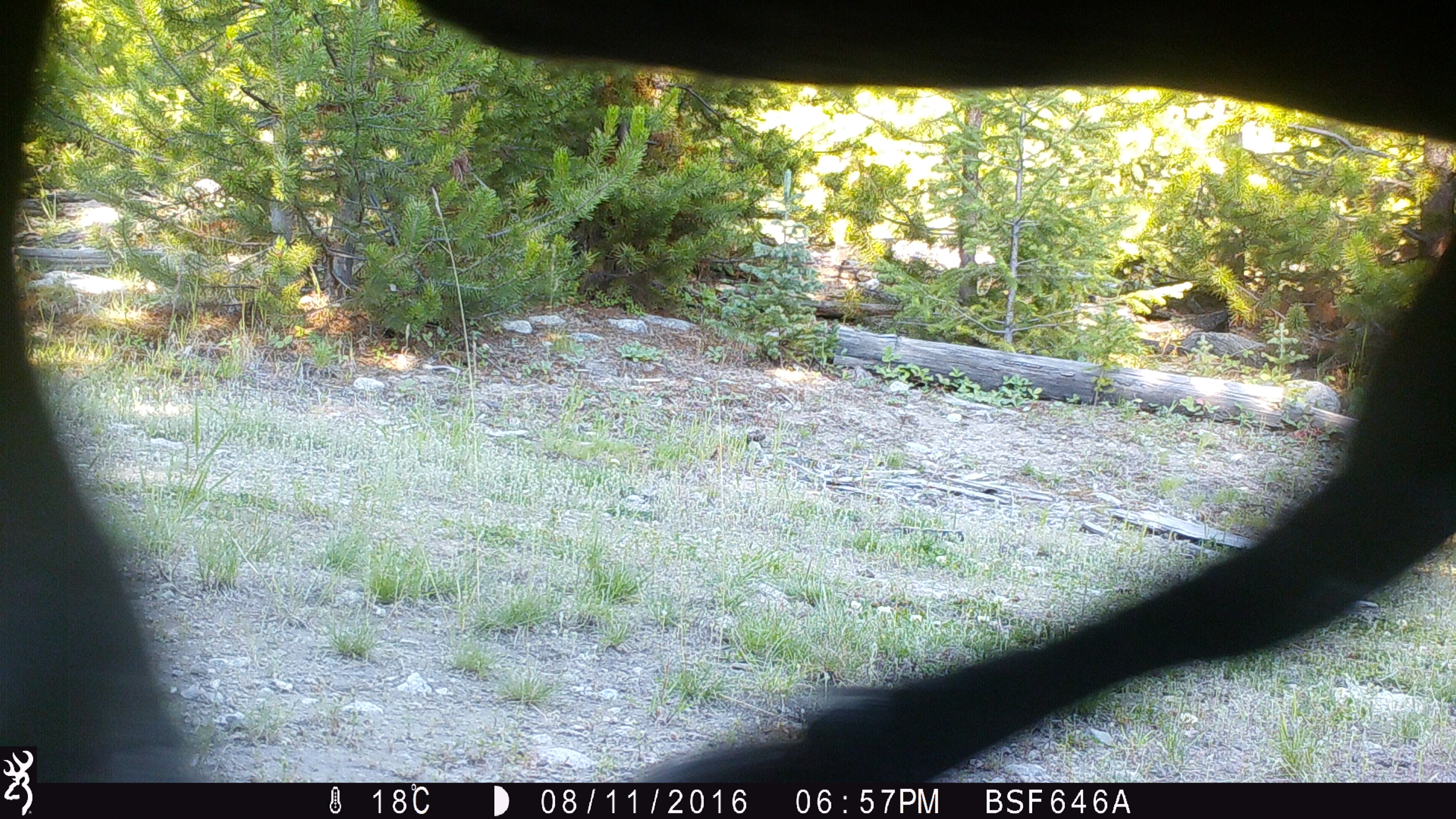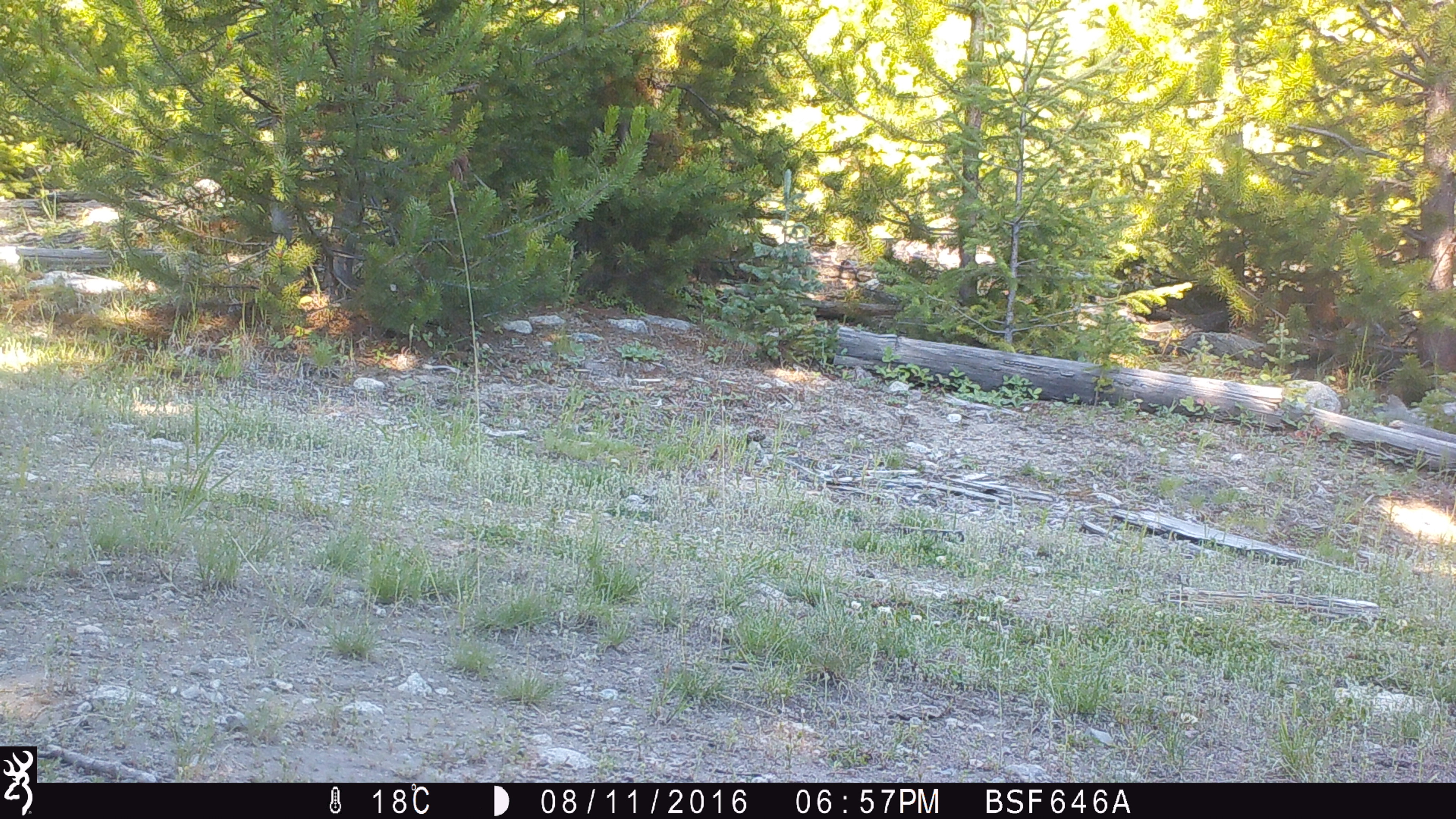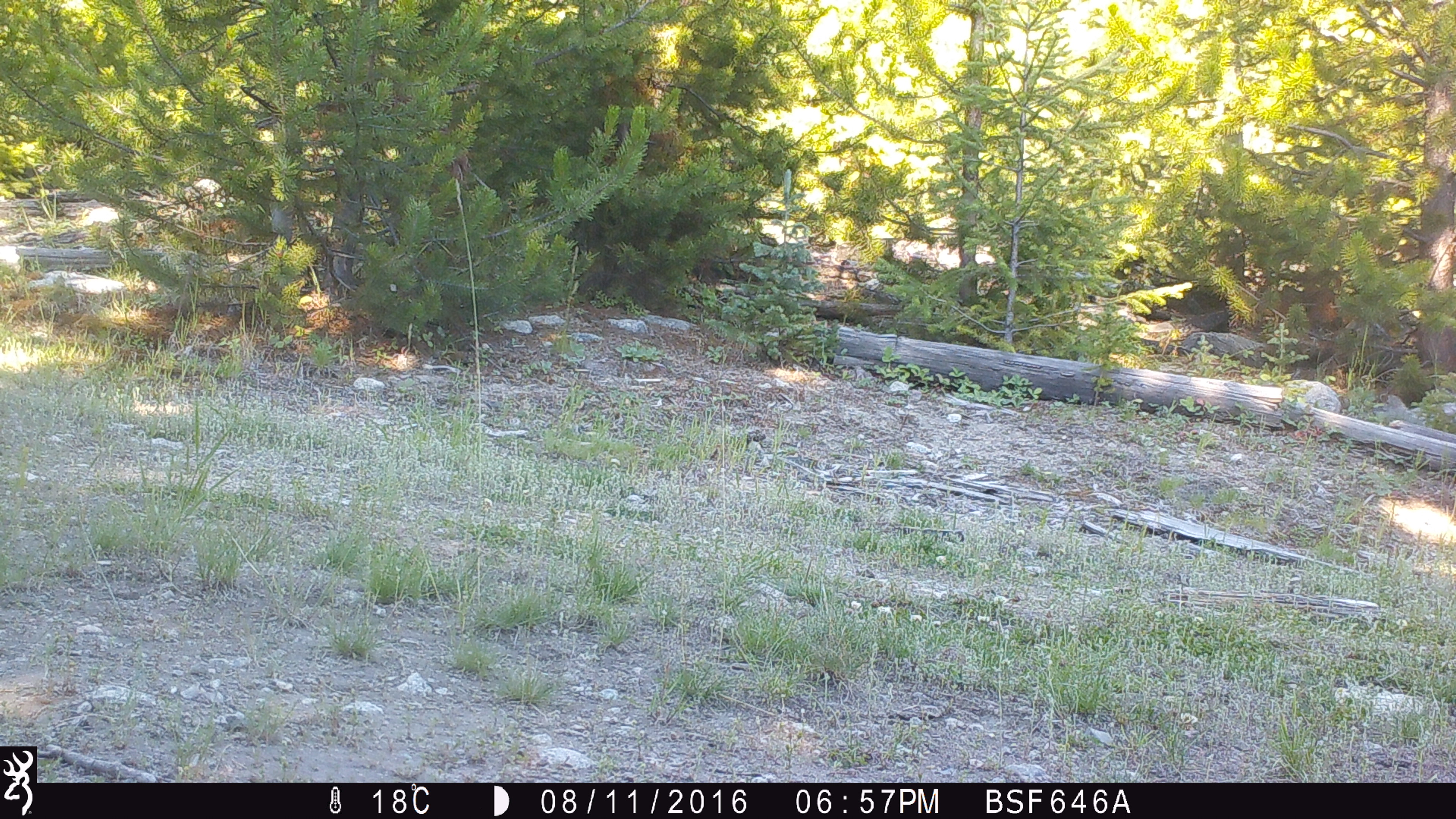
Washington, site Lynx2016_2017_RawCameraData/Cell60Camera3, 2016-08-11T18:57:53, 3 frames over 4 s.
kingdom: Animalia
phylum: Chordata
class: Mammalia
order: Artiodactyla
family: Bovidae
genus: Bos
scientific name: Bos taurus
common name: domestic cattle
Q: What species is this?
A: Domestic cattle (Bos taurus).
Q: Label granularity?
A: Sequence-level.